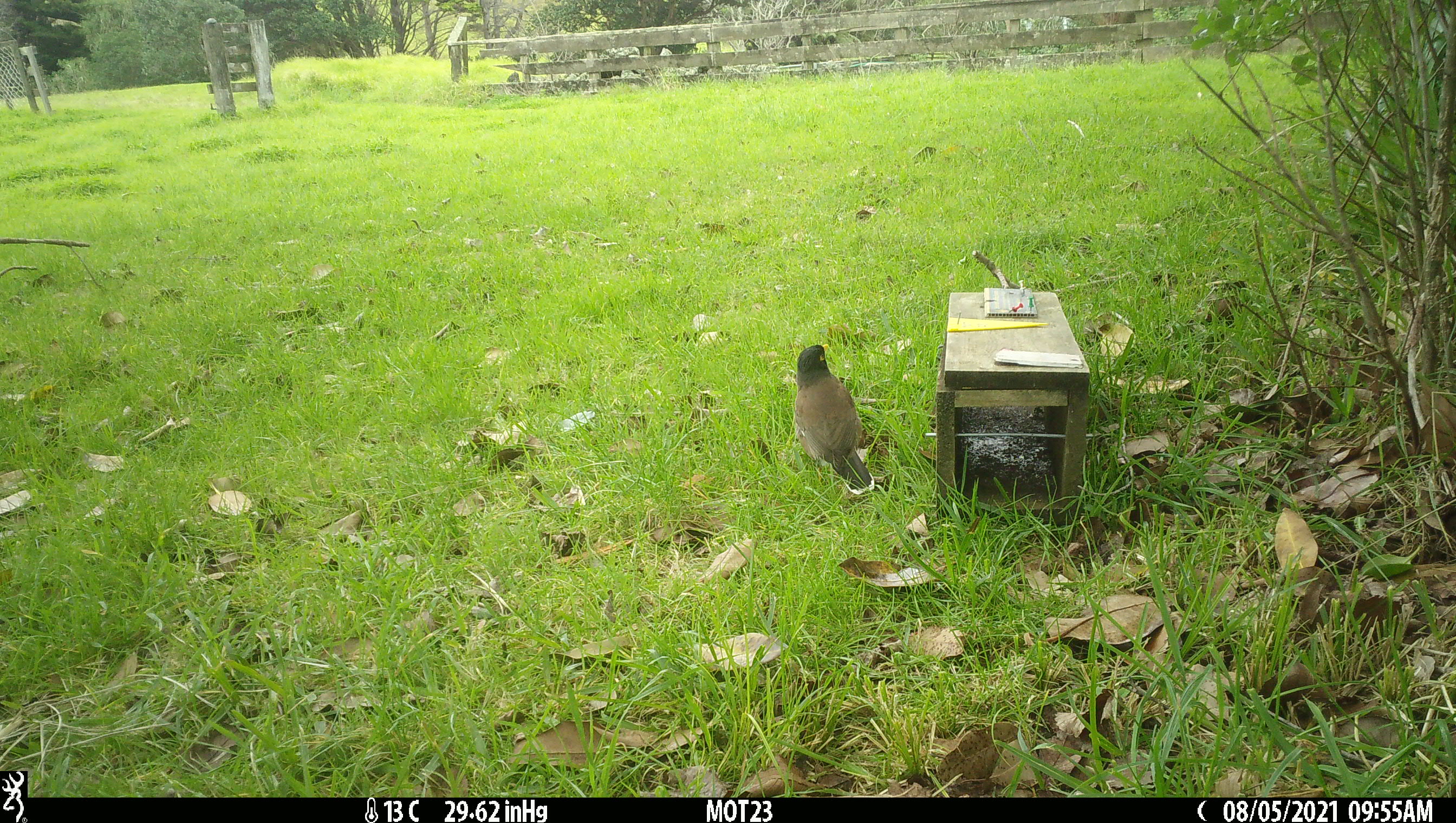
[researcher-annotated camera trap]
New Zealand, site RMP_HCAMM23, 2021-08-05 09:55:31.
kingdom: Animalia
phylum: Chordata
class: Aves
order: Passeriformes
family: Sturnidae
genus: Acridotheres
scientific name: Acridotheres tristis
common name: common myna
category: myna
Myna (common myna) (Acridotheres tristis).